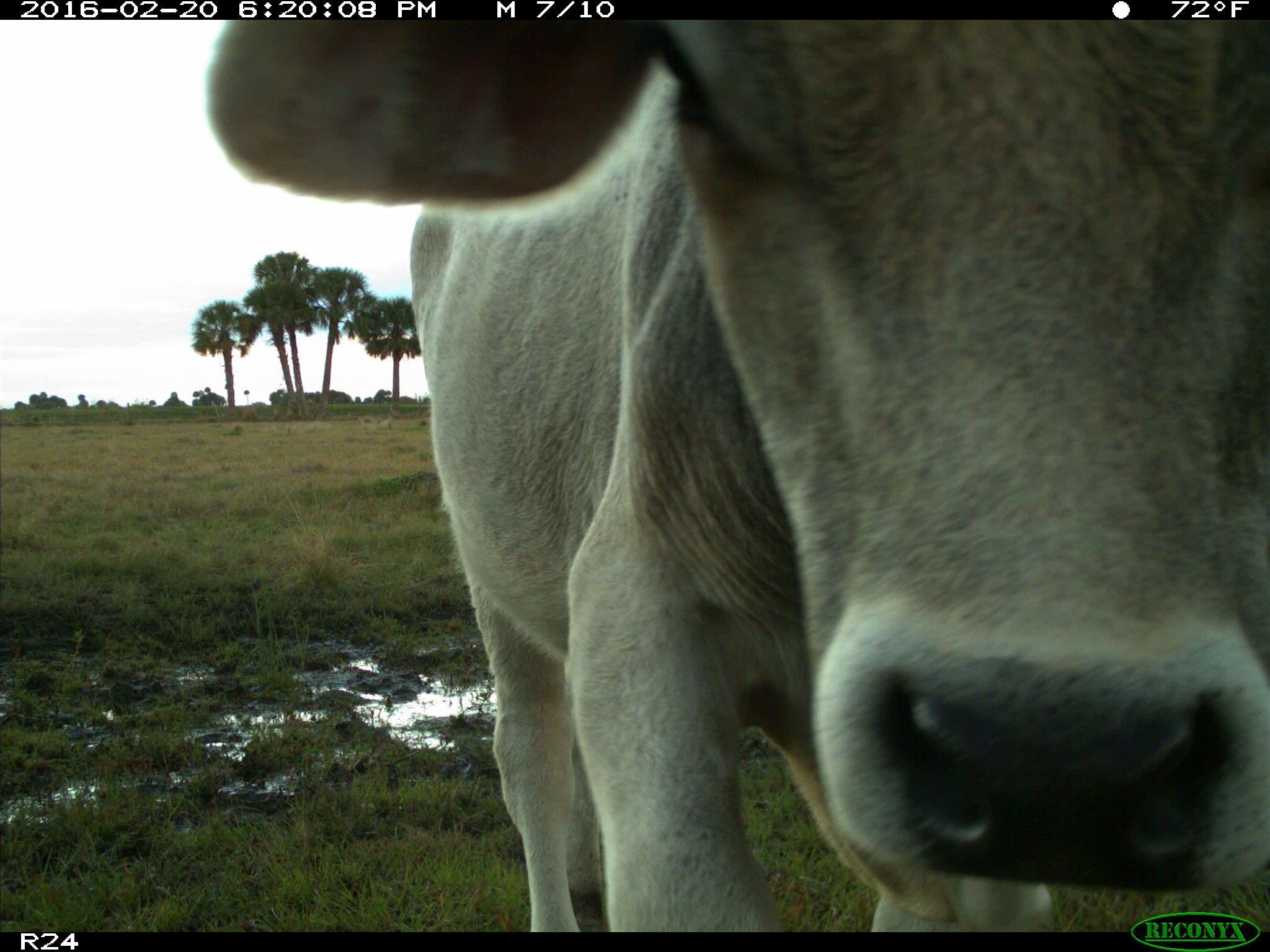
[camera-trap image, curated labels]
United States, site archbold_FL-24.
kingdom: Animalia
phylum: Chordata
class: Mammalia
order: Artiodactyla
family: Bovidae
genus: Bos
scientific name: Bos taurus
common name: domestic cow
Bos taurus (domestic cow).